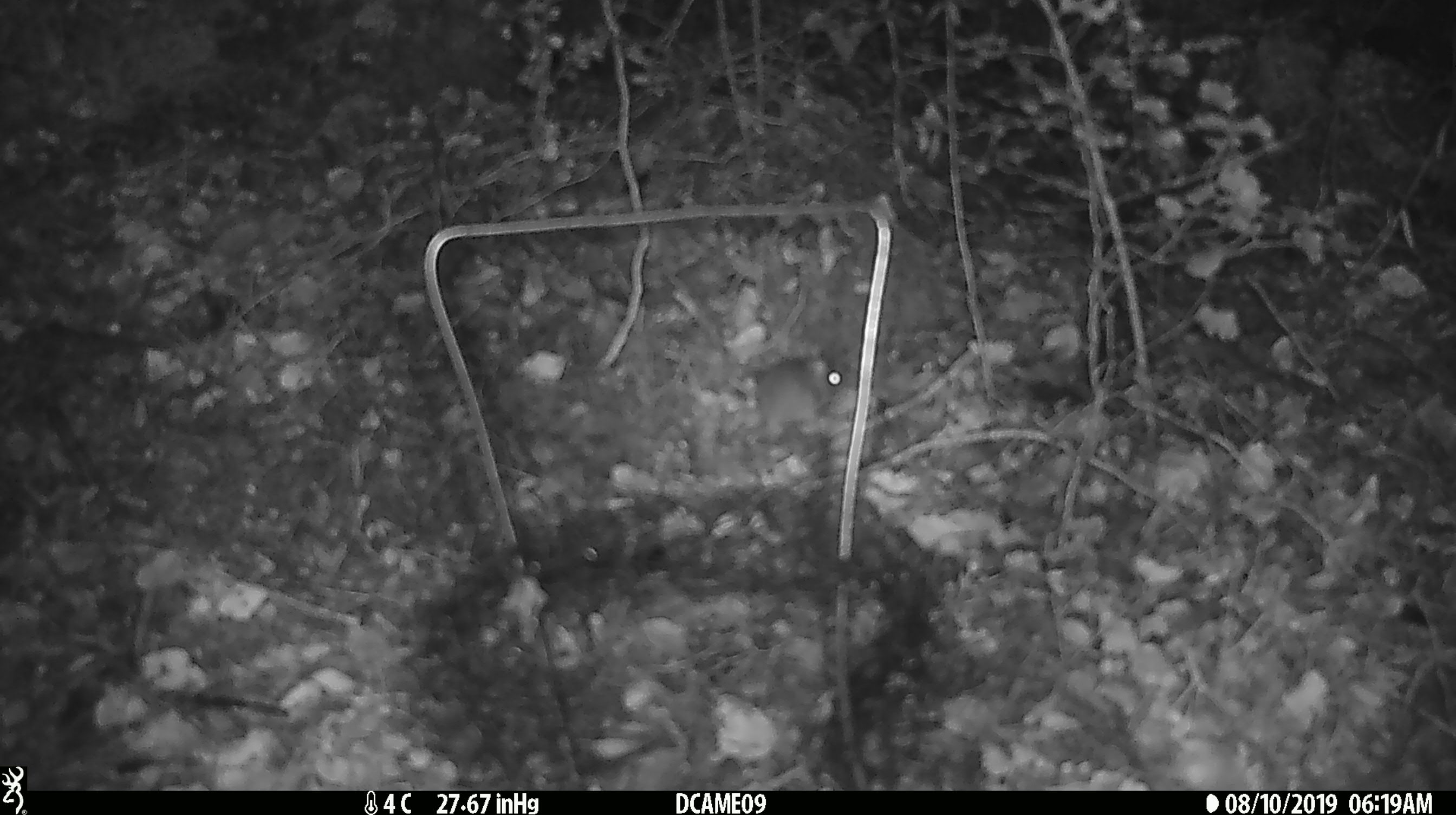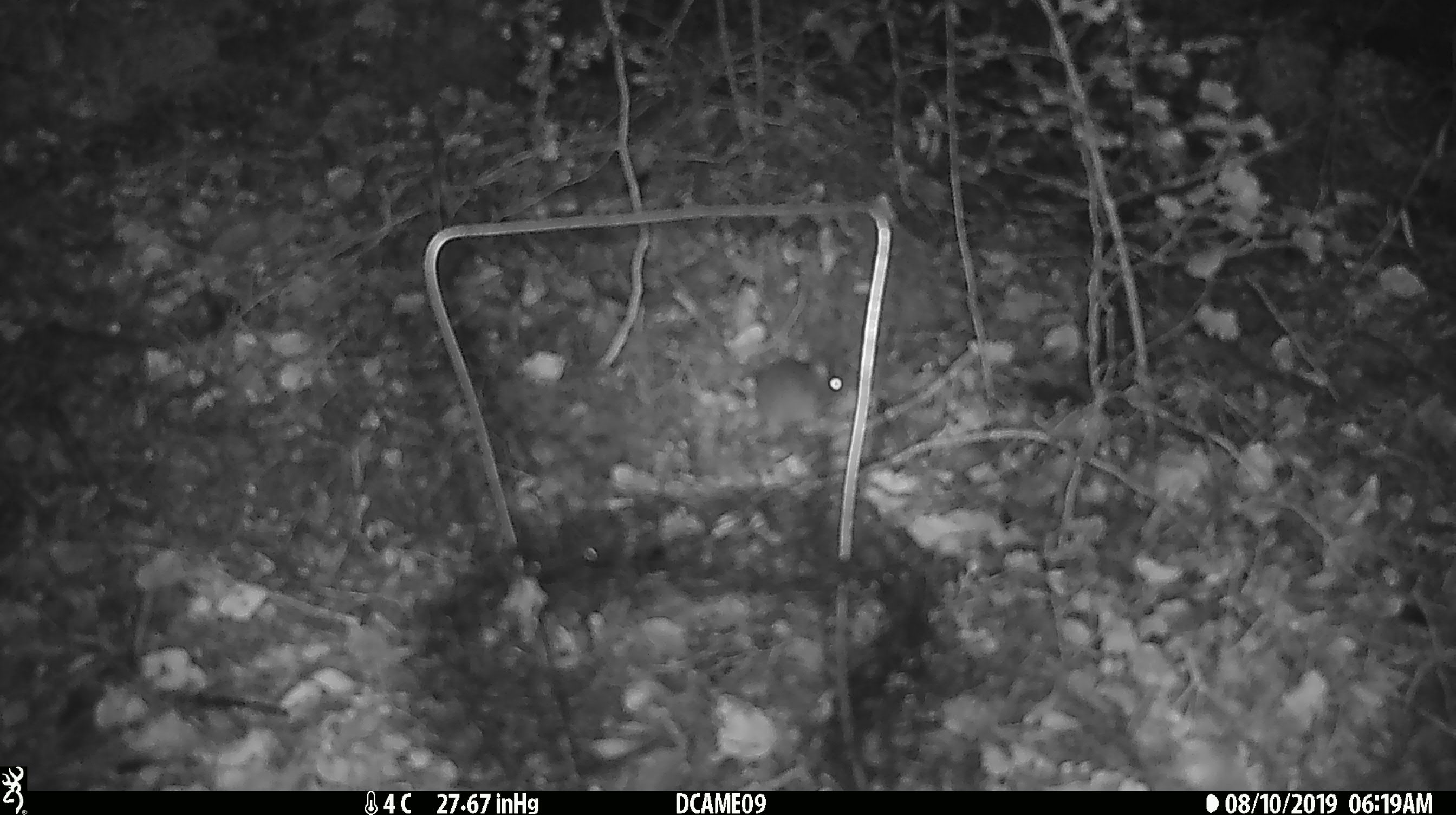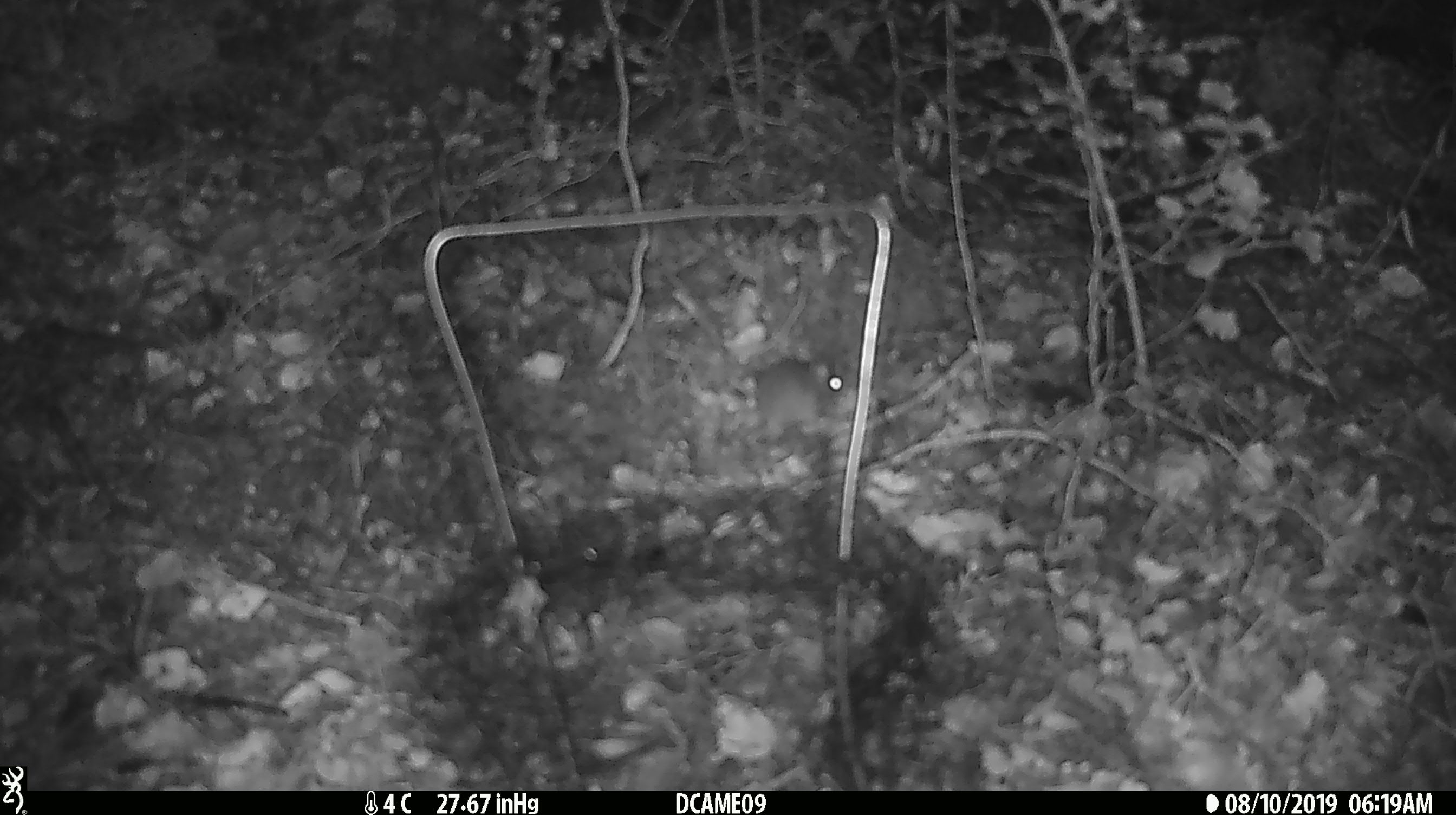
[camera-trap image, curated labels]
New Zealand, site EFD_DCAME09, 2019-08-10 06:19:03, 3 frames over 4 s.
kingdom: Animalia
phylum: Chordata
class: Mammalia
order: Rodentia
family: Muridae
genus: Mus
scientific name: Mus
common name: mouse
Mouse (Mus).